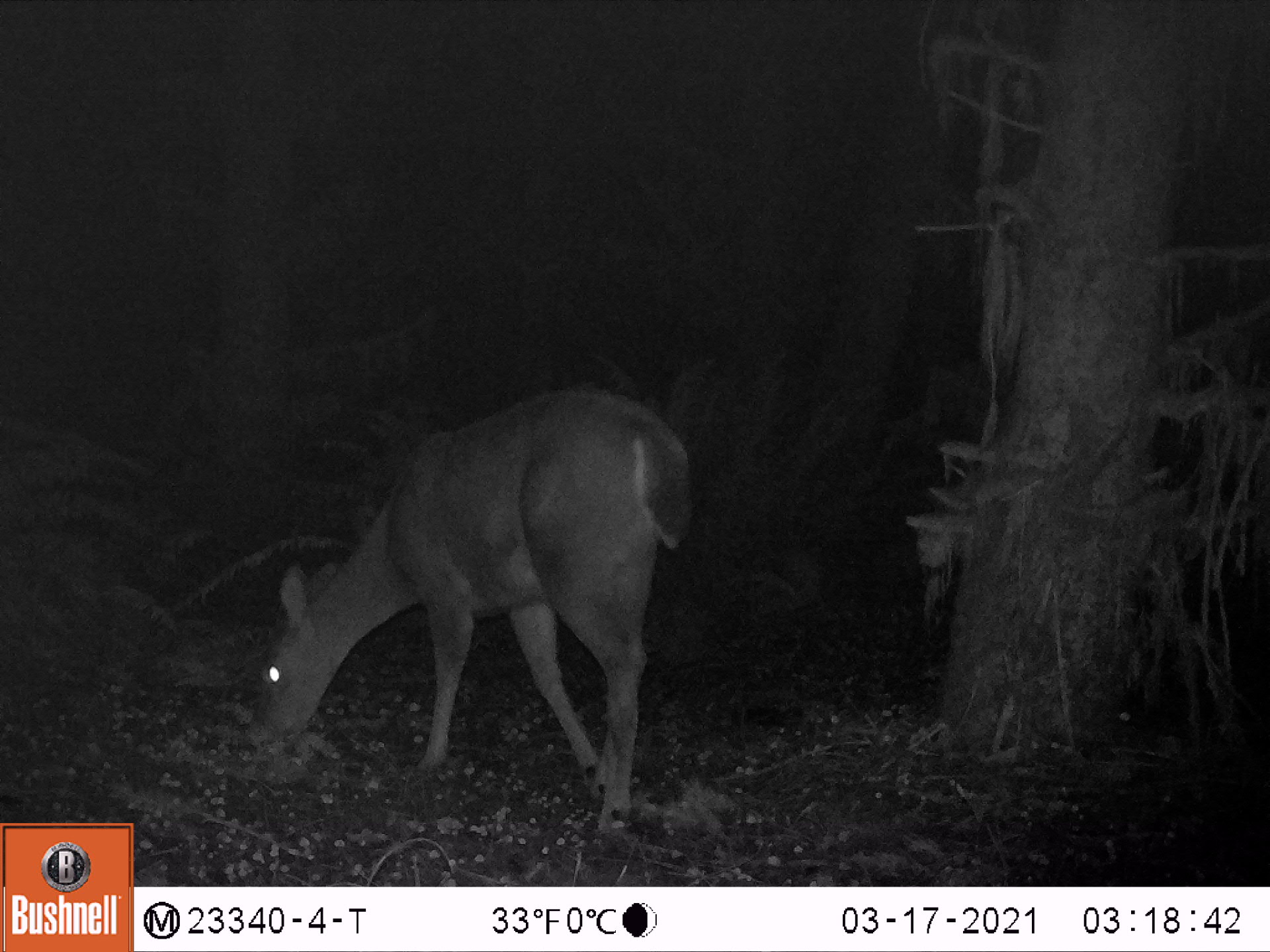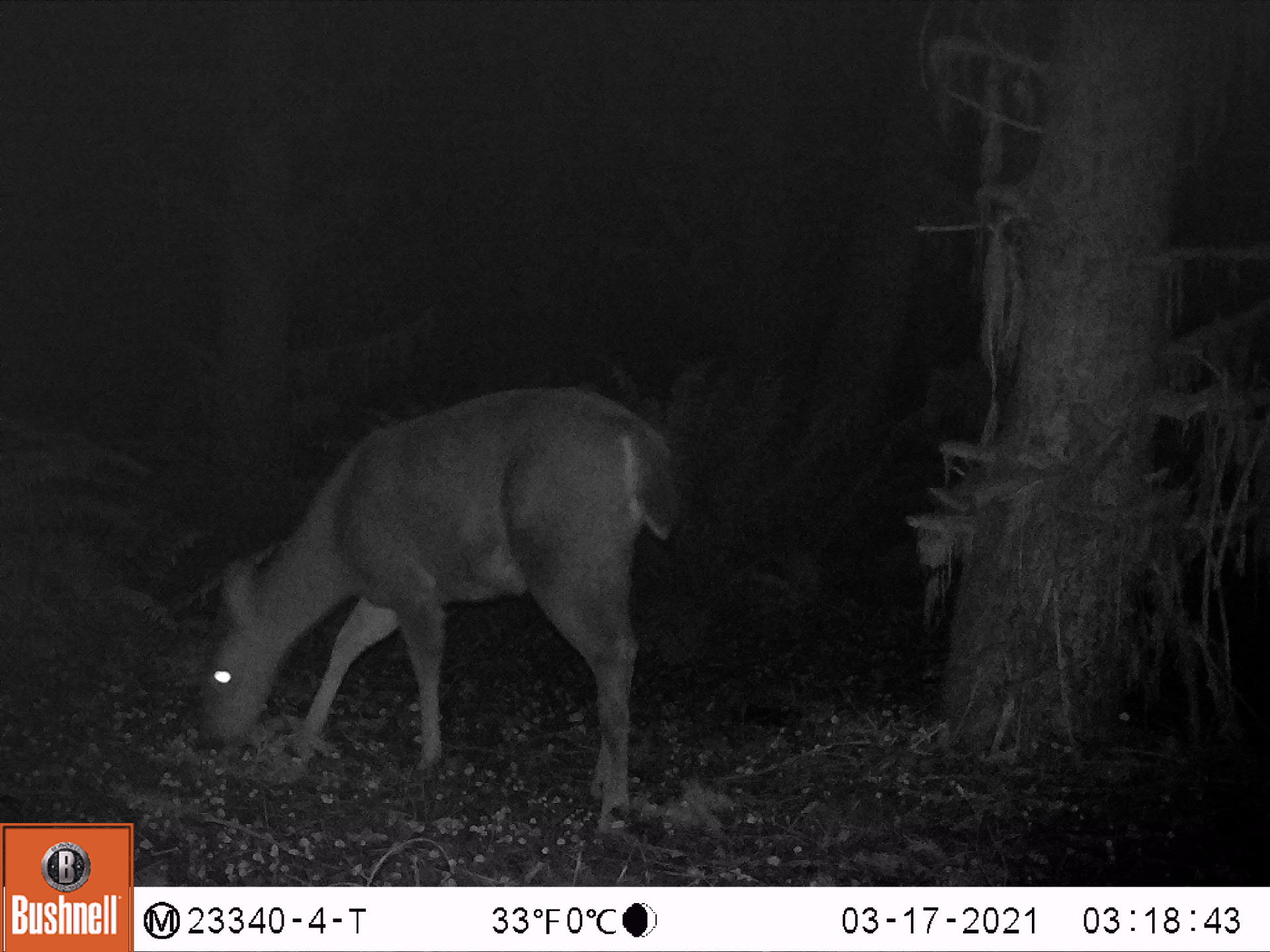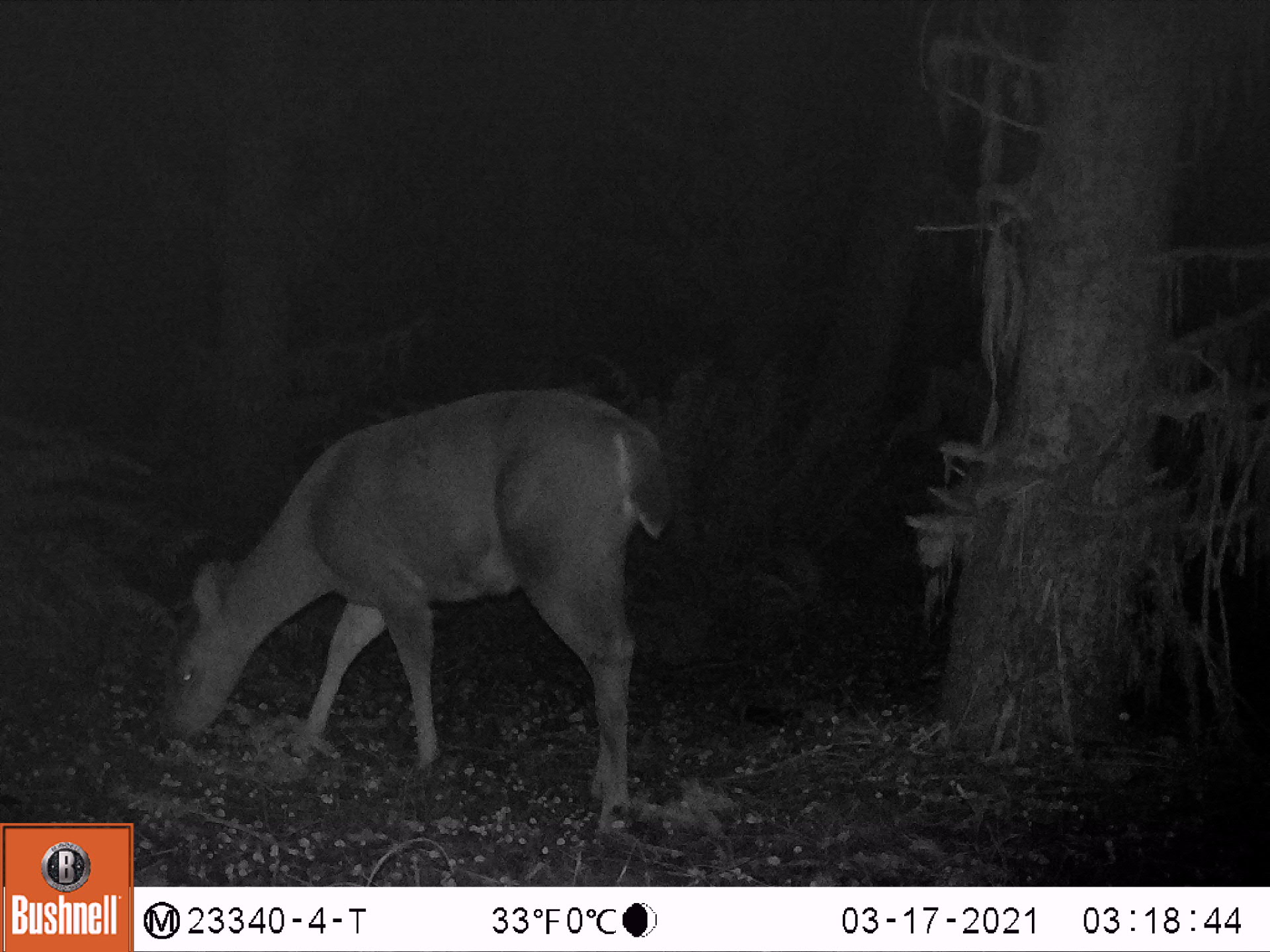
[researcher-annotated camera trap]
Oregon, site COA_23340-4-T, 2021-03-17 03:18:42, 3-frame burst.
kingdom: Animalia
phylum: Chordata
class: Mammalia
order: Artiodactyla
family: Cervidae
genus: Odocoileus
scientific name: Odocoileus hemionus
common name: black-tailed deer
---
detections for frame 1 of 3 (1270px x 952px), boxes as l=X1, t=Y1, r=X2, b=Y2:
black-tailed deer: l=246, t=370, r=695, b=850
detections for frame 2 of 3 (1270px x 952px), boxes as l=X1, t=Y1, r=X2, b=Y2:
black-tailed deer: l=186, t=379, r=678, b=855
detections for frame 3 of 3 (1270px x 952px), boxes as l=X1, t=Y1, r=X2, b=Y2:
black-tailed deer: l=157, t=385, r=668, b=846